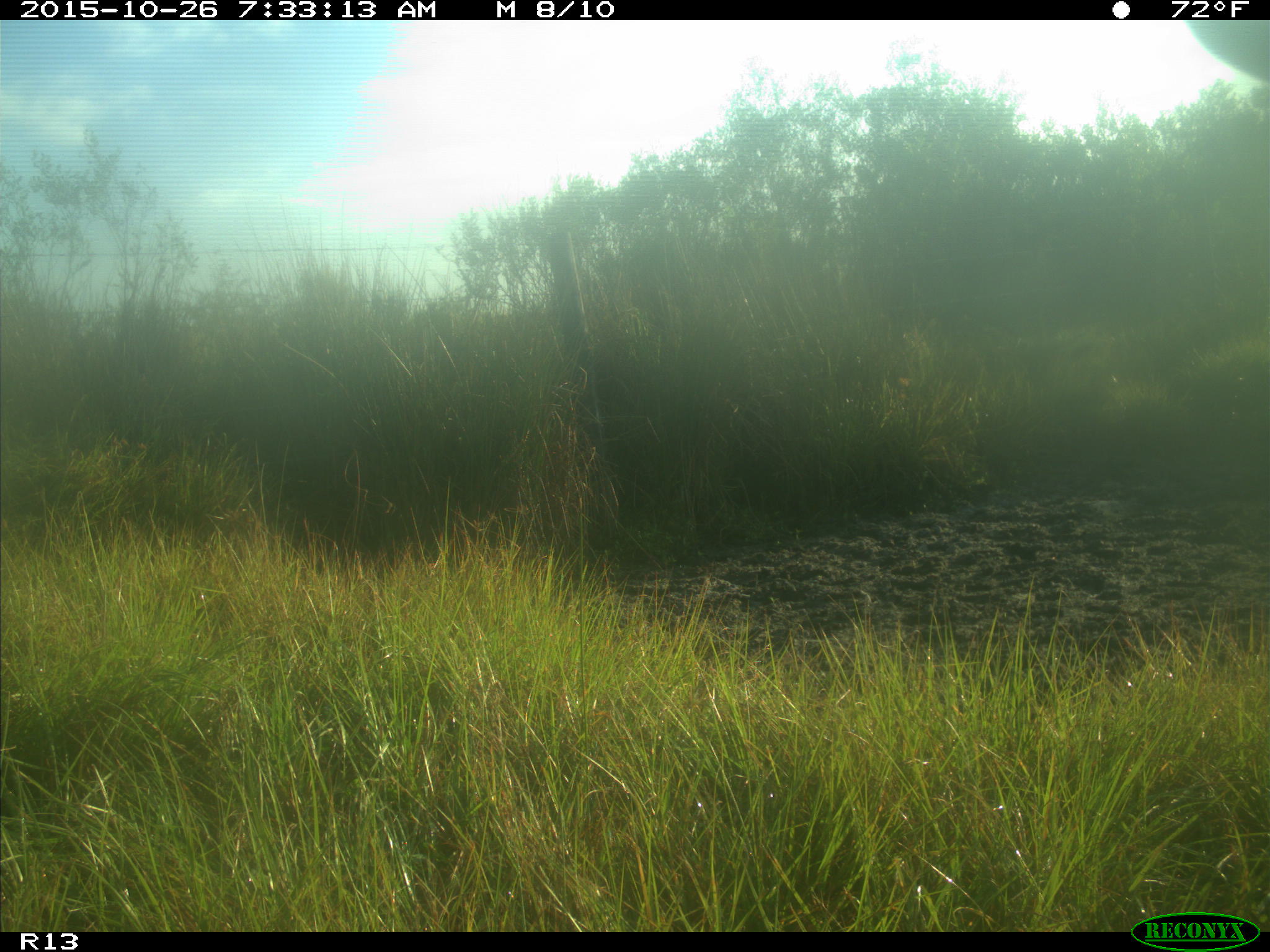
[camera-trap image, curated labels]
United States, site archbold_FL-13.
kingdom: Animalia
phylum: Chordata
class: Mammalia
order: Artiodactyla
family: Bovidae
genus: Bos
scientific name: Bos taurus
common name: domestic cow